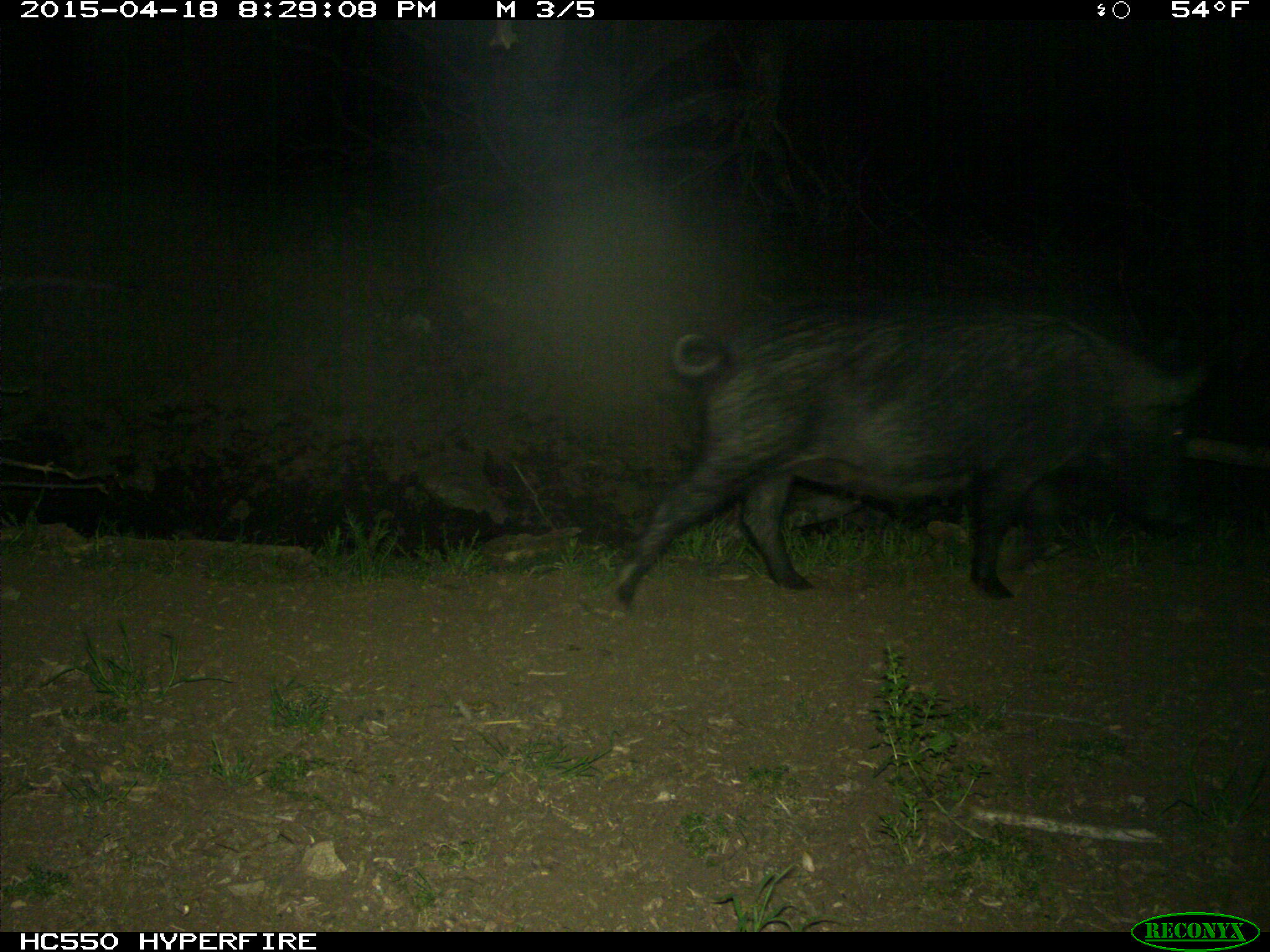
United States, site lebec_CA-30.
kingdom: Animalia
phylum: Chordata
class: Mammalia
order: Artiodactyla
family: Suidae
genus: Sus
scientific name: Sus scrofa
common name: wild boar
Sus scrofa (wild boar).